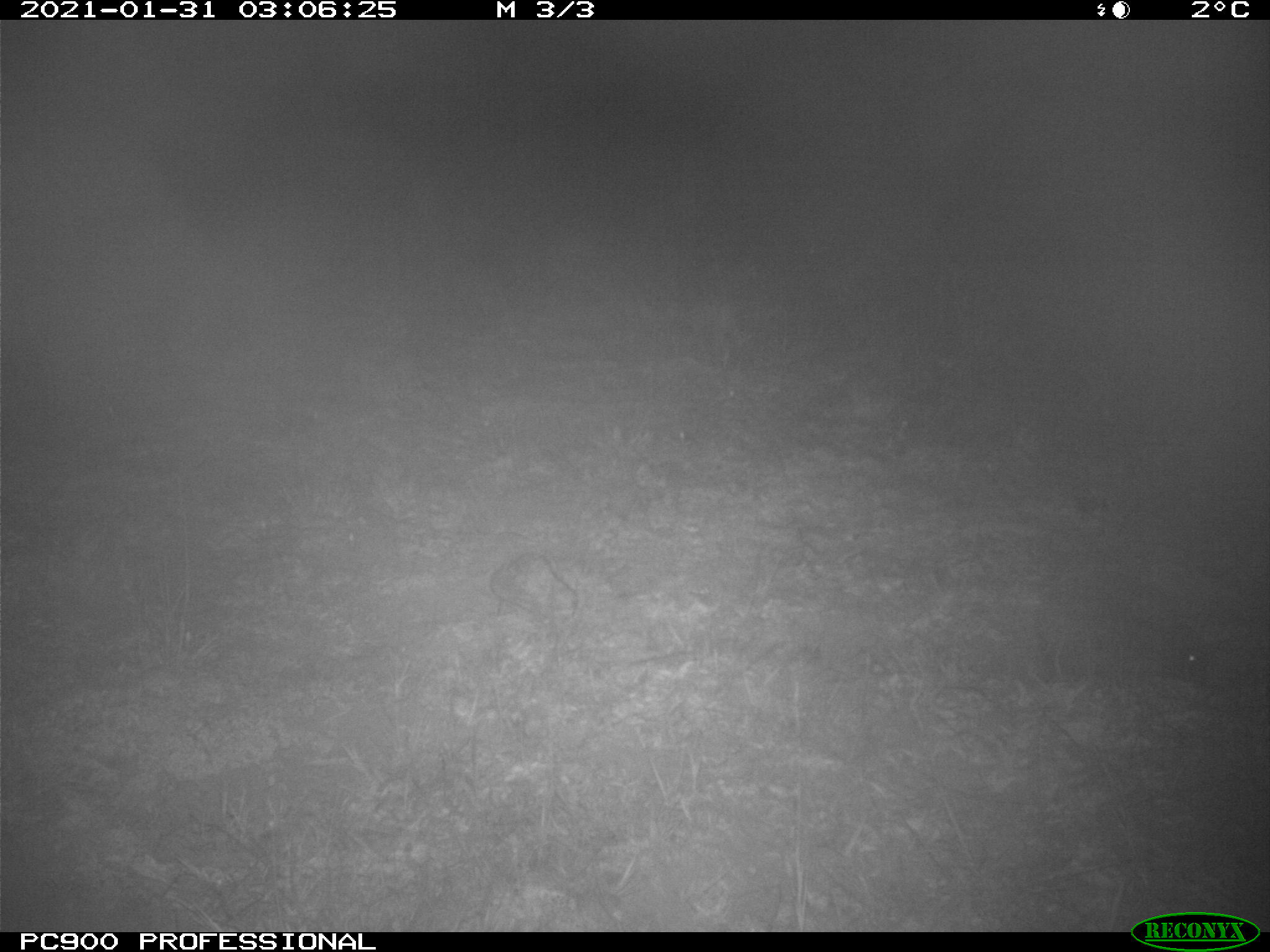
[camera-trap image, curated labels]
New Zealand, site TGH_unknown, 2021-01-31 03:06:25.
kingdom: Animalia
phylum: Chordata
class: Mammalia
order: Eulipotyphla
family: Erinaceidae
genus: Erinaceus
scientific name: Erinaceus europaeus europaeus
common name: european hedgehog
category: hedgehog